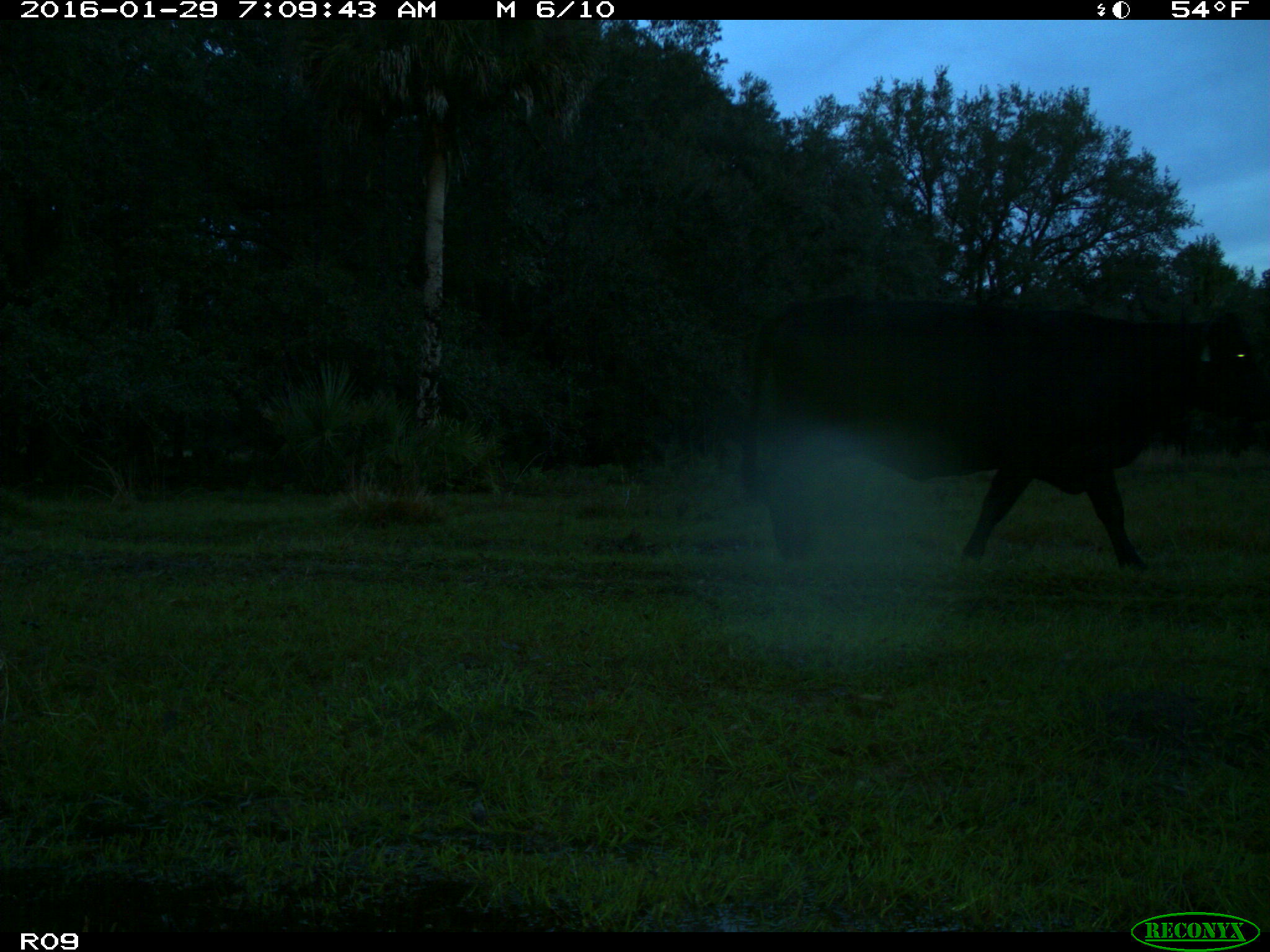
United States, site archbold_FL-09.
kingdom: Animalia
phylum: Chordata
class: Mammalia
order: Artiodactyla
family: Bovidae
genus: Bos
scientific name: Bos taurus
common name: domestic cow